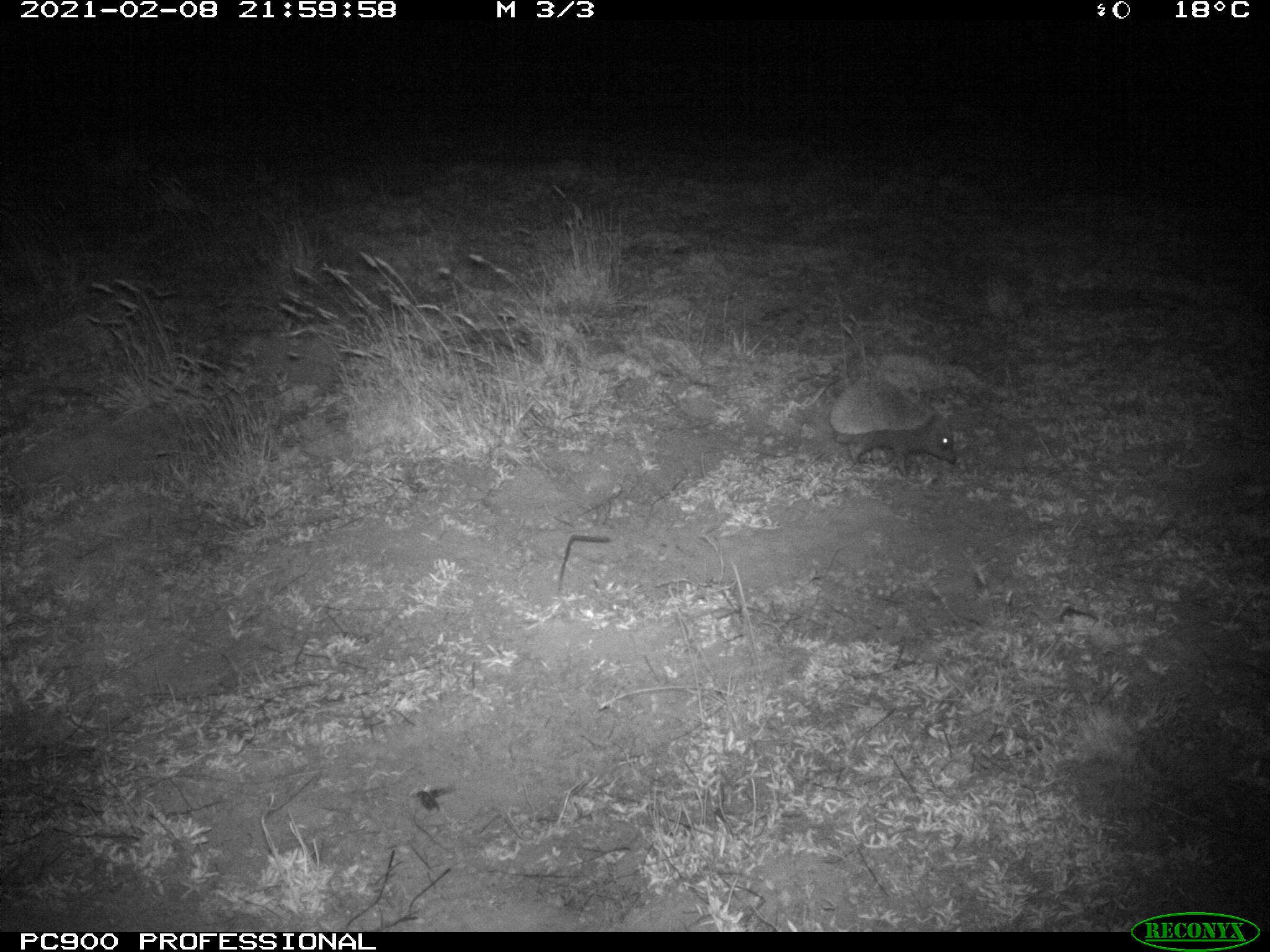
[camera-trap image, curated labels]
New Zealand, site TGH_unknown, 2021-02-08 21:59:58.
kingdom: Animalia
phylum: Chordata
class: Mammalia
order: Eulipotyphla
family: Erinaceidae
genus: Erinaceus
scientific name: Erinaceus europaeus europaeus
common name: european hedgehog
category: hedgehog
Hedgehog (european hedgehog) (Erinaceus europaeus europaeus).